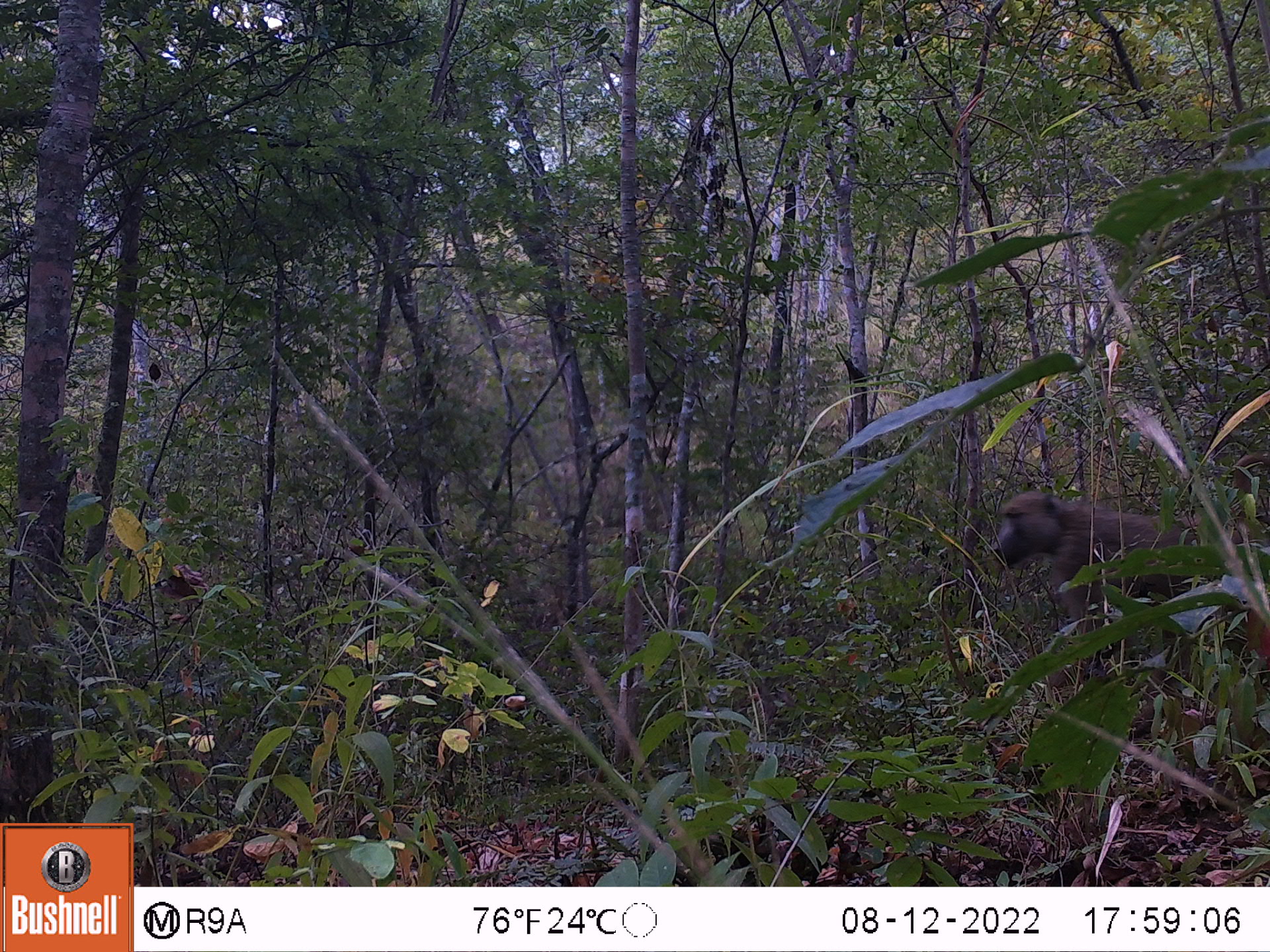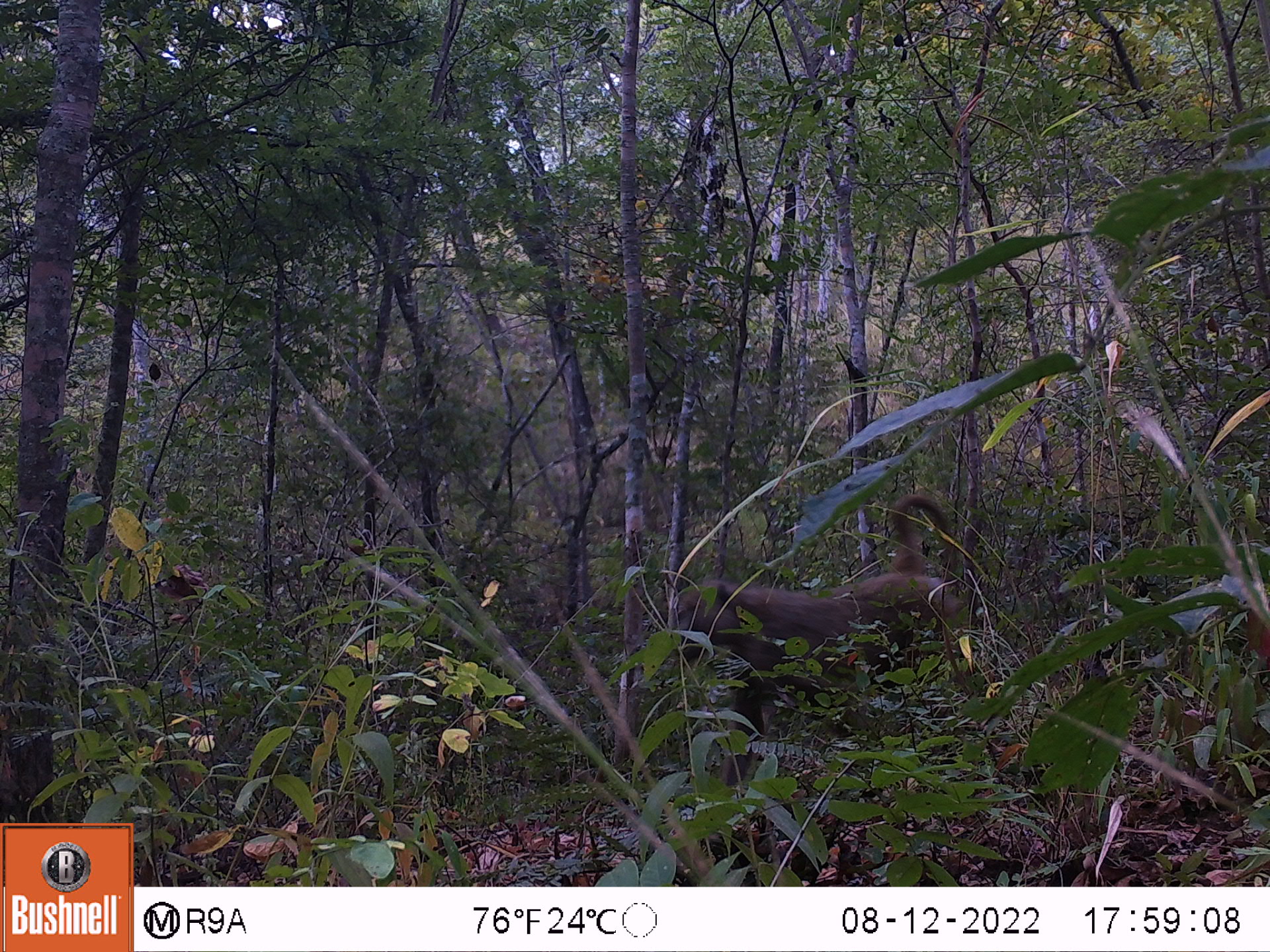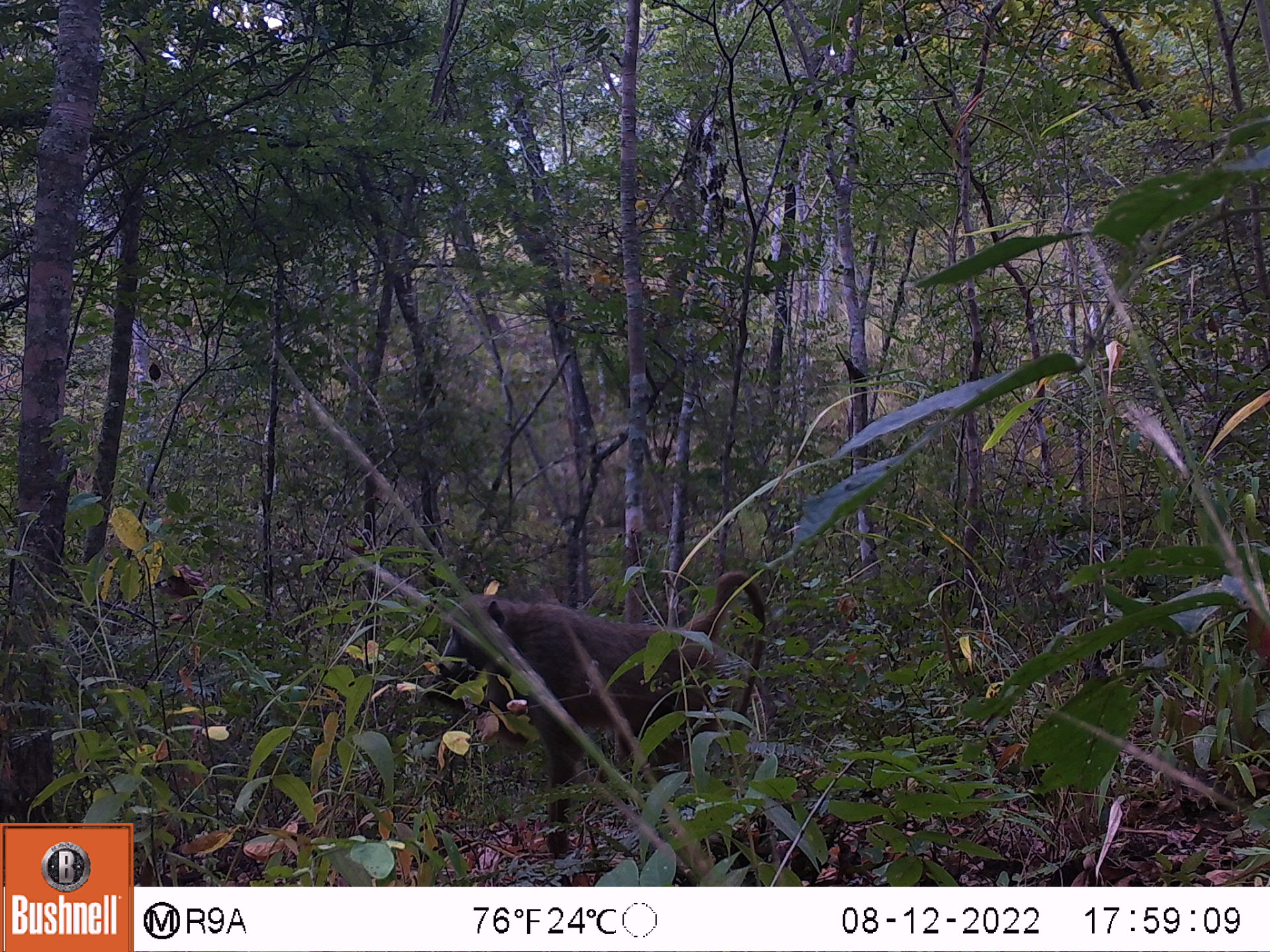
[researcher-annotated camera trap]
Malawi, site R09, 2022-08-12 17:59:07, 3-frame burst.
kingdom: Animalia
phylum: Chordata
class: Mammalia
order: Primates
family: Cercopithecidae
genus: Papio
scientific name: Papio cynocephalus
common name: yellow baboon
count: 1